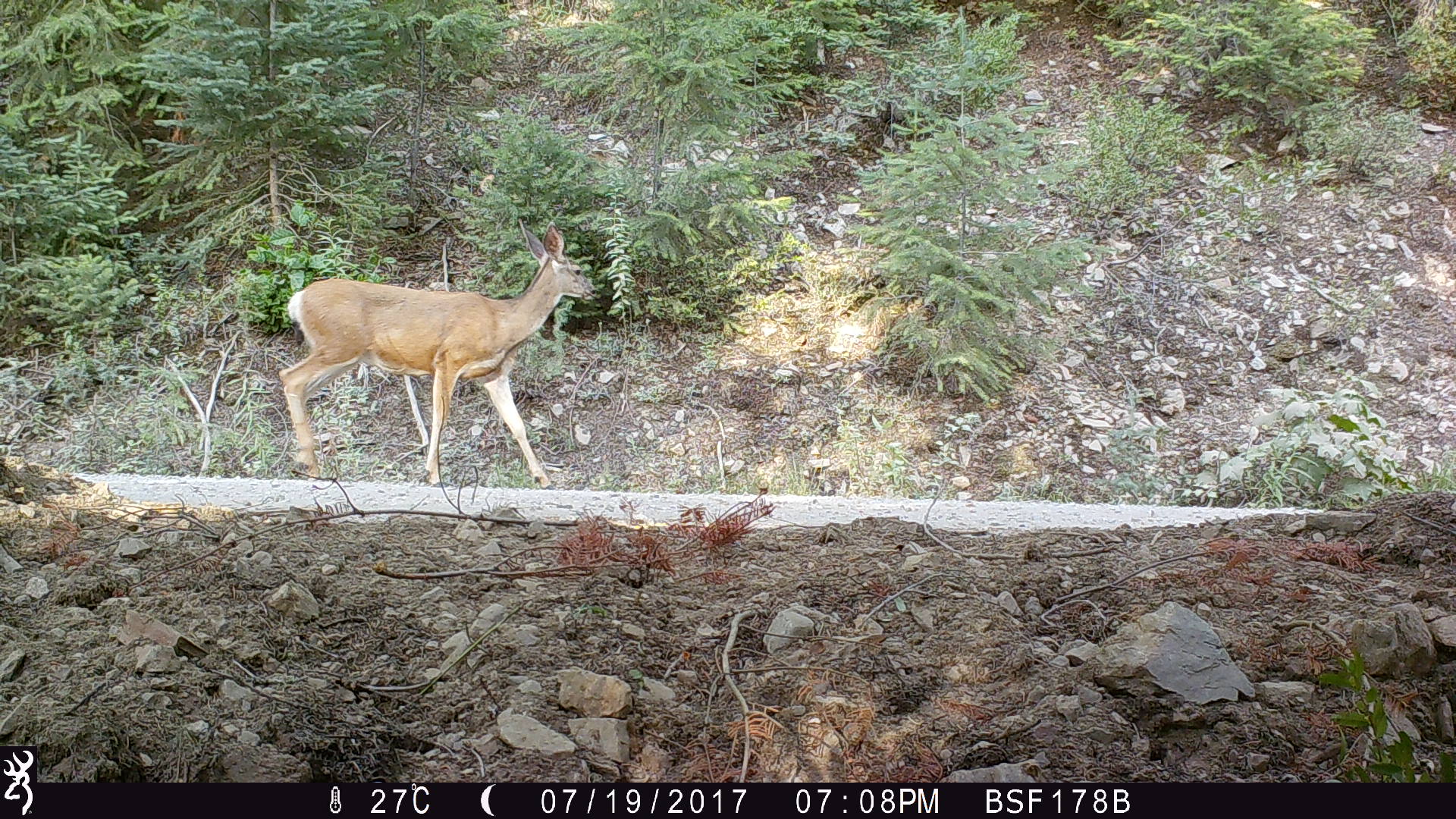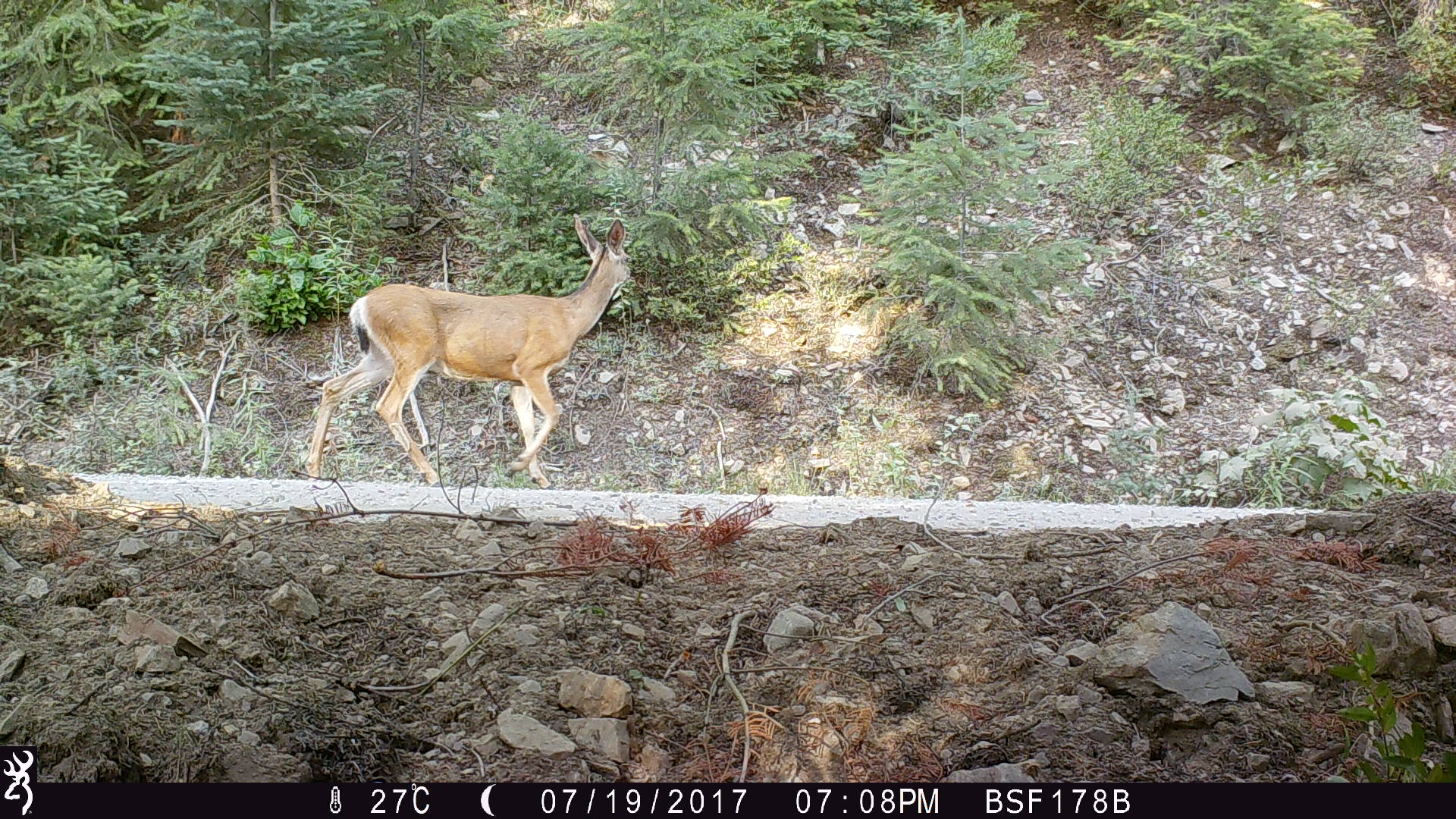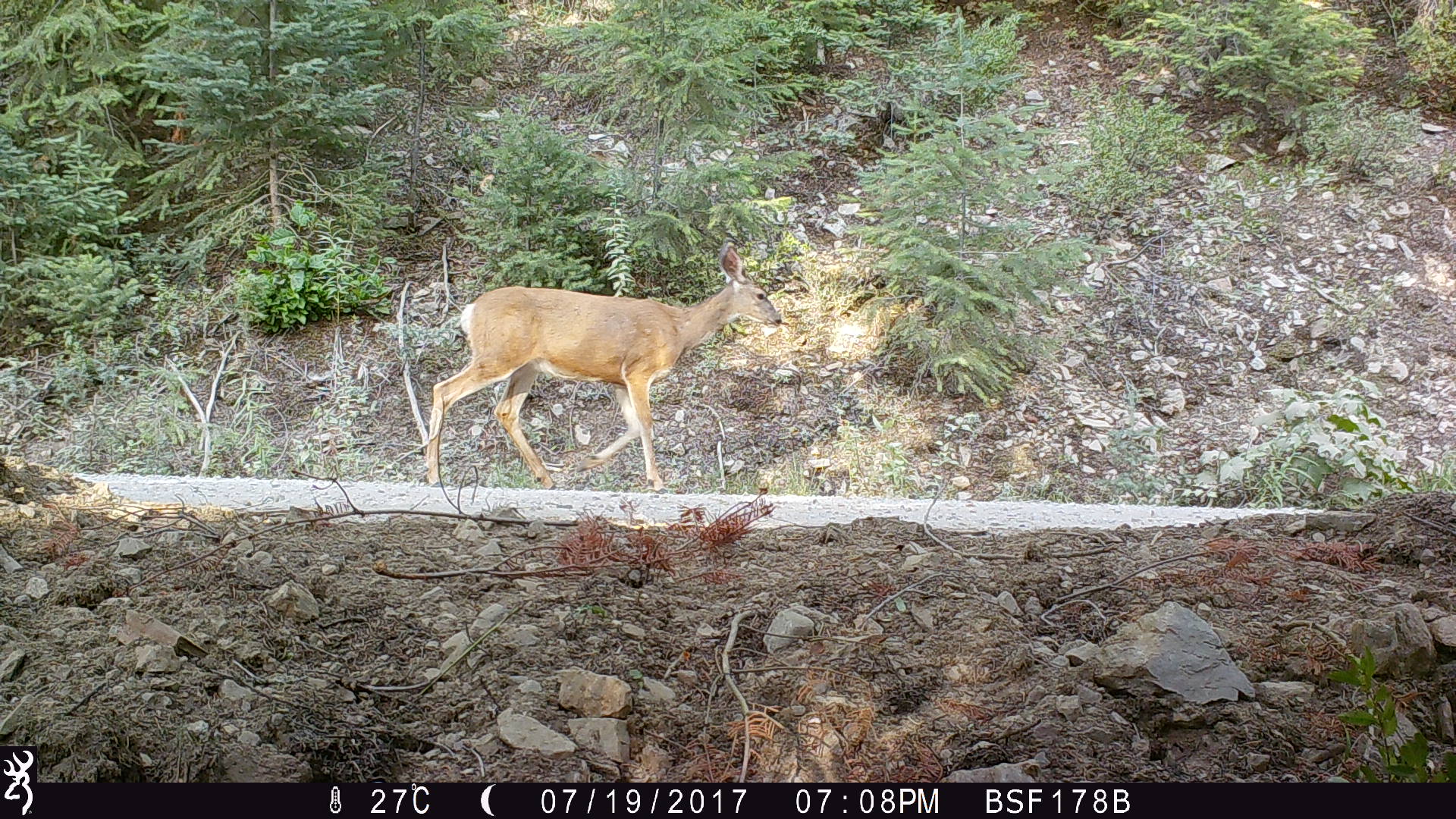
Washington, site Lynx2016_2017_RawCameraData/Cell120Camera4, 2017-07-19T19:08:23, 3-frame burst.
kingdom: Animalia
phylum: Chordata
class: Mammalia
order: Artiodactyla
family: Cervidae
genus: Odocoileus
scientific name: Odocoileus hemionus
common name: mule deer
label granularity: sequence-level